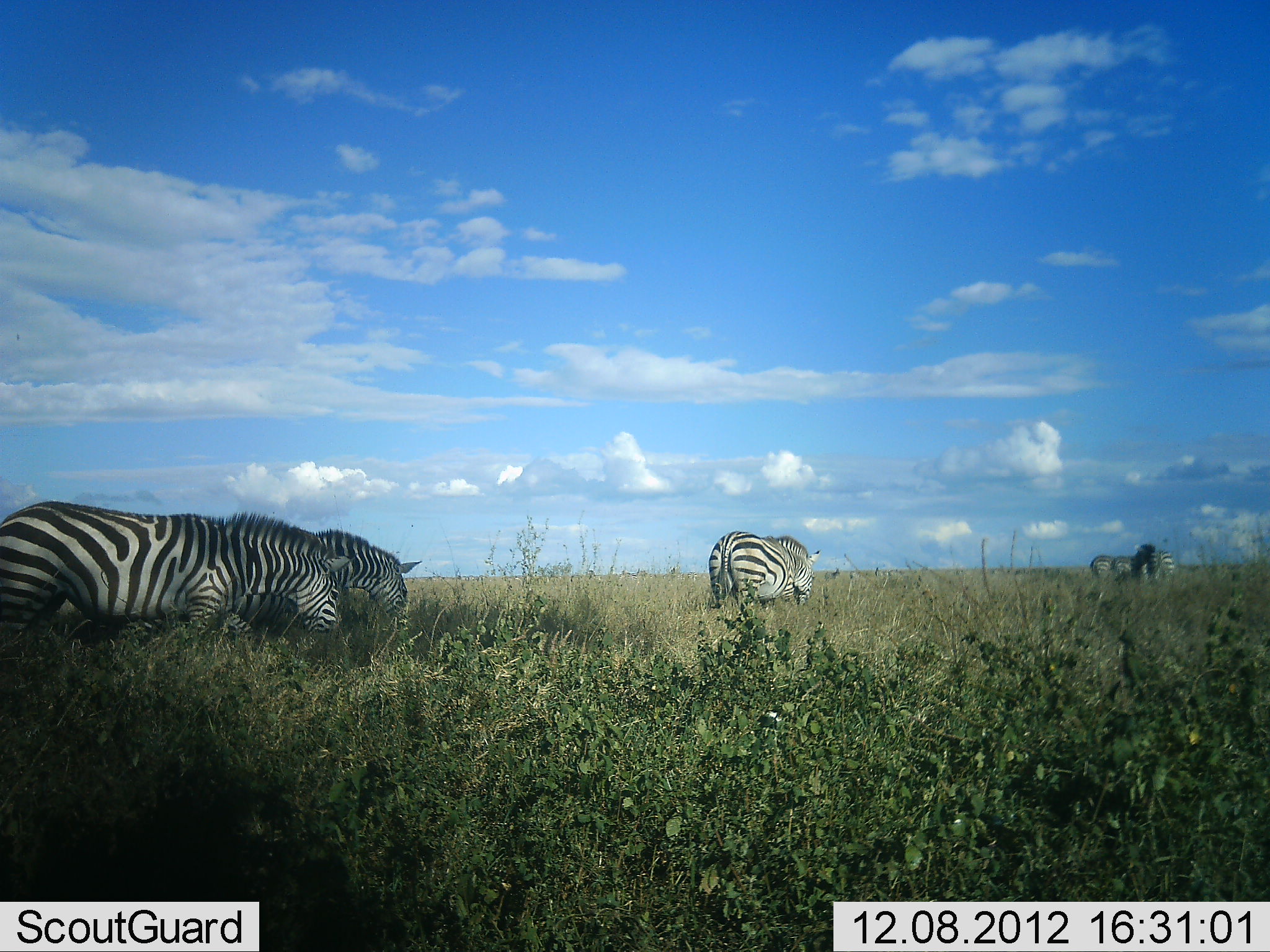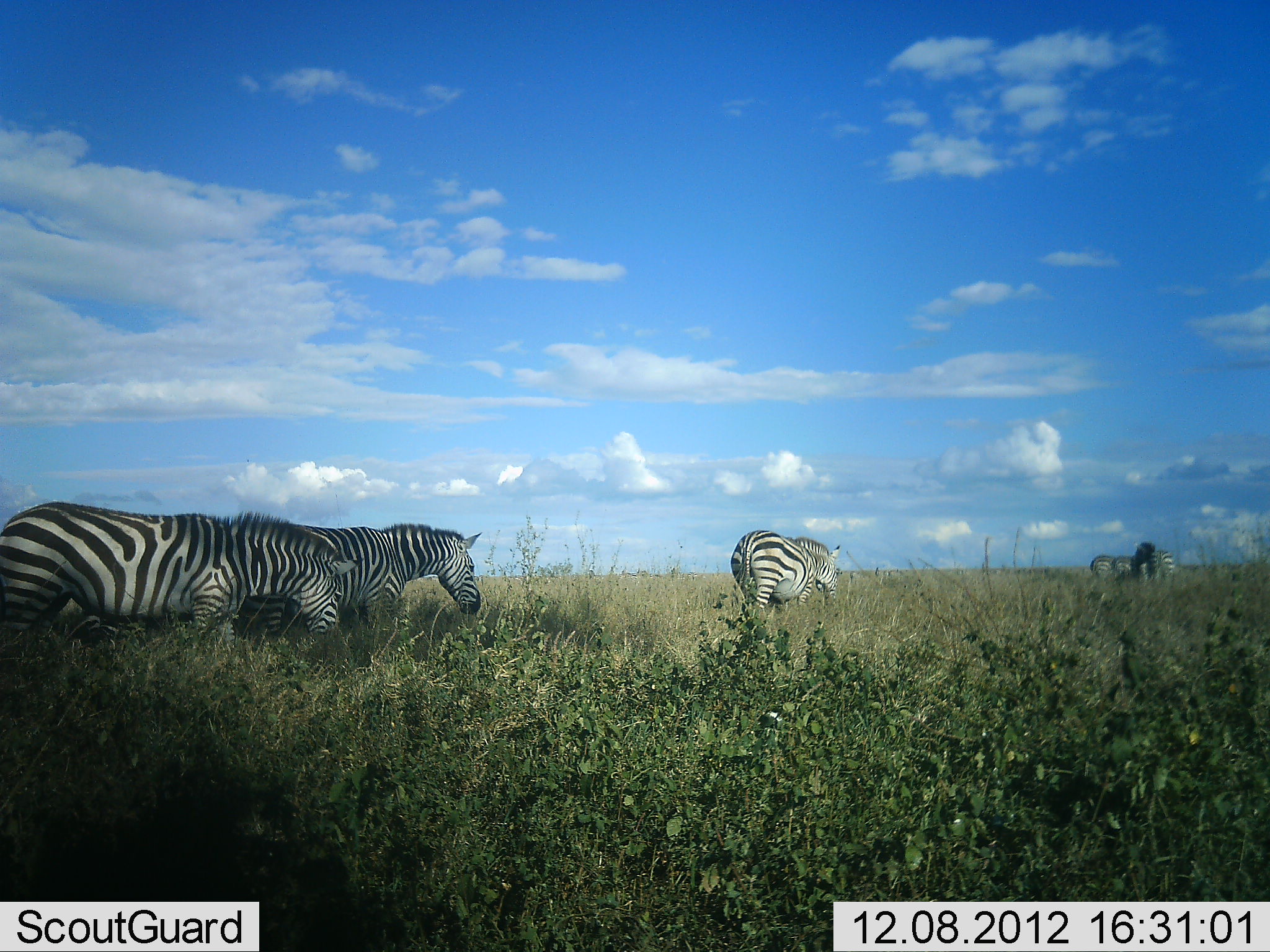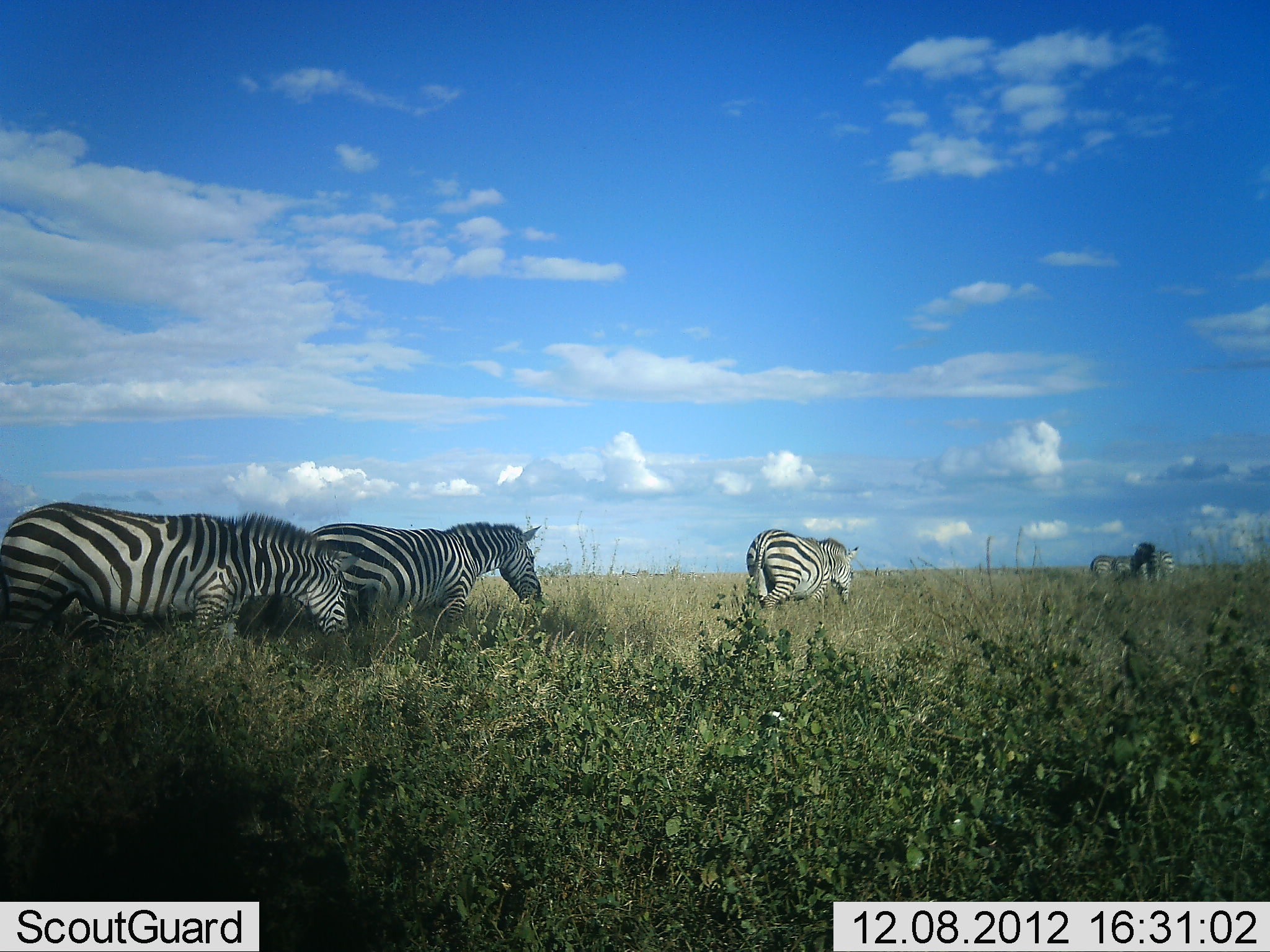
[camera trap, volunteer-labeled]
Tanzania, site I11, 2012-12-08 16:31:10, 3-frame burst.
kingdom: Animalia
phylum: Chordata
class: Mammalia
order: Perissodactyla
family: Equidae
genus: Equus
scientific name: Equus quagga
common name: plains zebra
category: zebra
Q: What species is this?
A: Zebra (plains zebra) (Equus quagga).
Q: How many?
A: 6.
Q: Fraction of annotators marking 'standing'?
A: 50%.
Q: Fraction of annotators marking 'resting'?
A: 0%.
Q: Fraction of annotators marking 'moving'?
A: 100%.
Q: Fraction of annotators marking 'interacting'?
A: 10%.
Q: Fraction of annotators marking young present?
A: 0%.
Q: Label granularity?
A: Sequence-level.